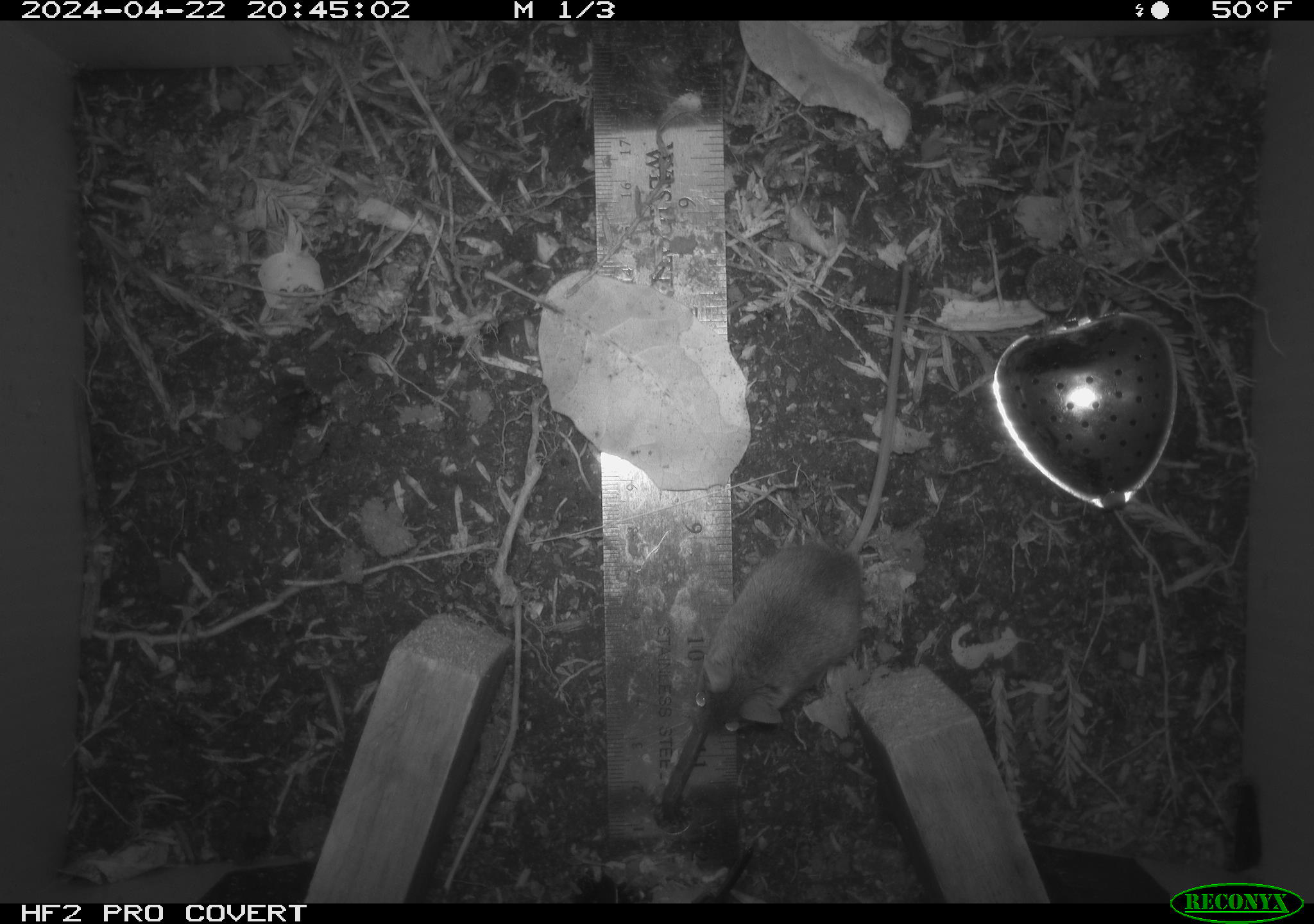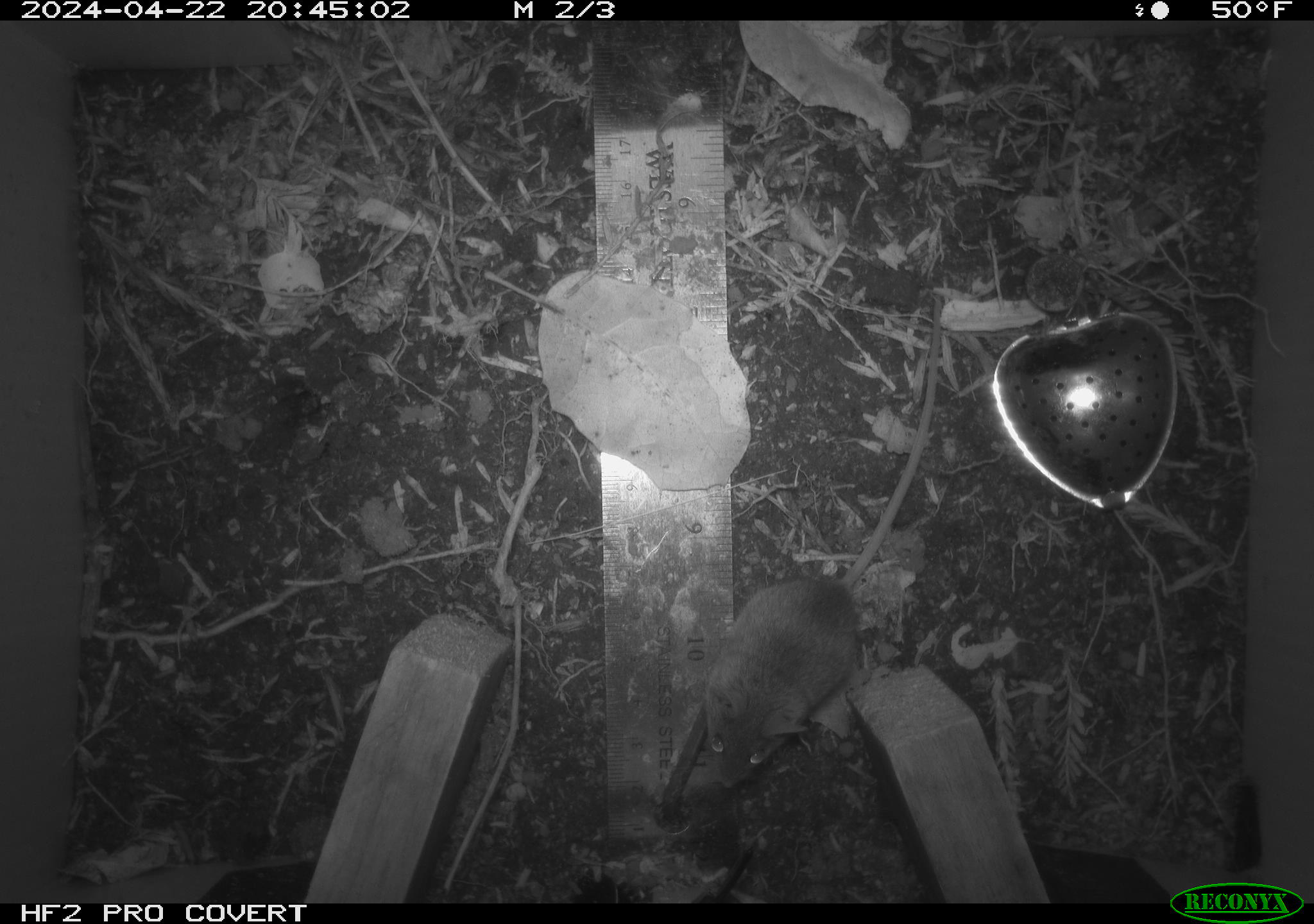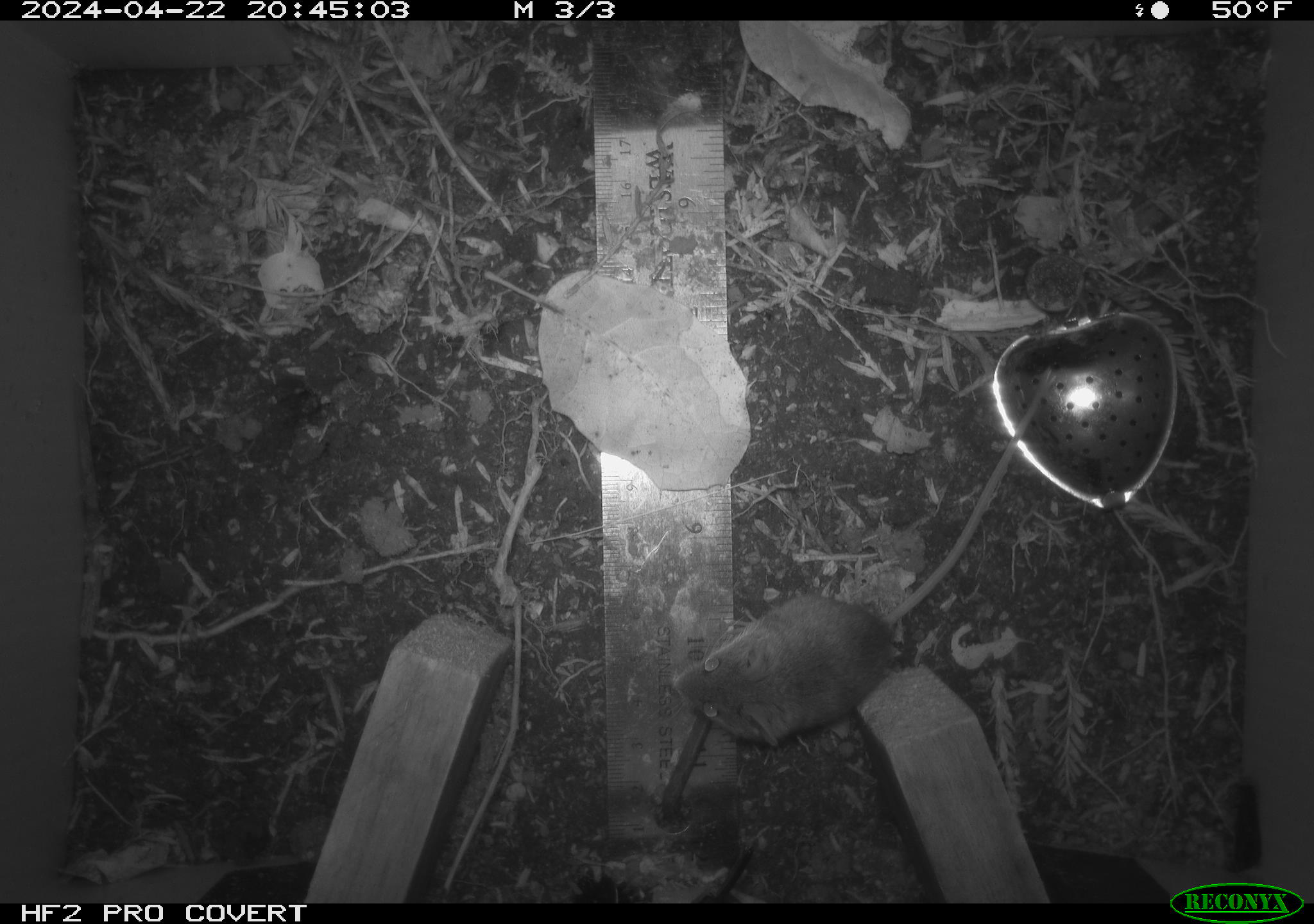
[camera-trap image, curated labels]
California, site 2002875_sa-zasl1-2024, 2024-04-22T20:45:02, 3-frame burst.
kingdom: Animalia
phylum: Chordata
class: Mammalia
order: Rodentia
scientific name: Rodentia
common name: mouse species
Mouse species (Rodentia).